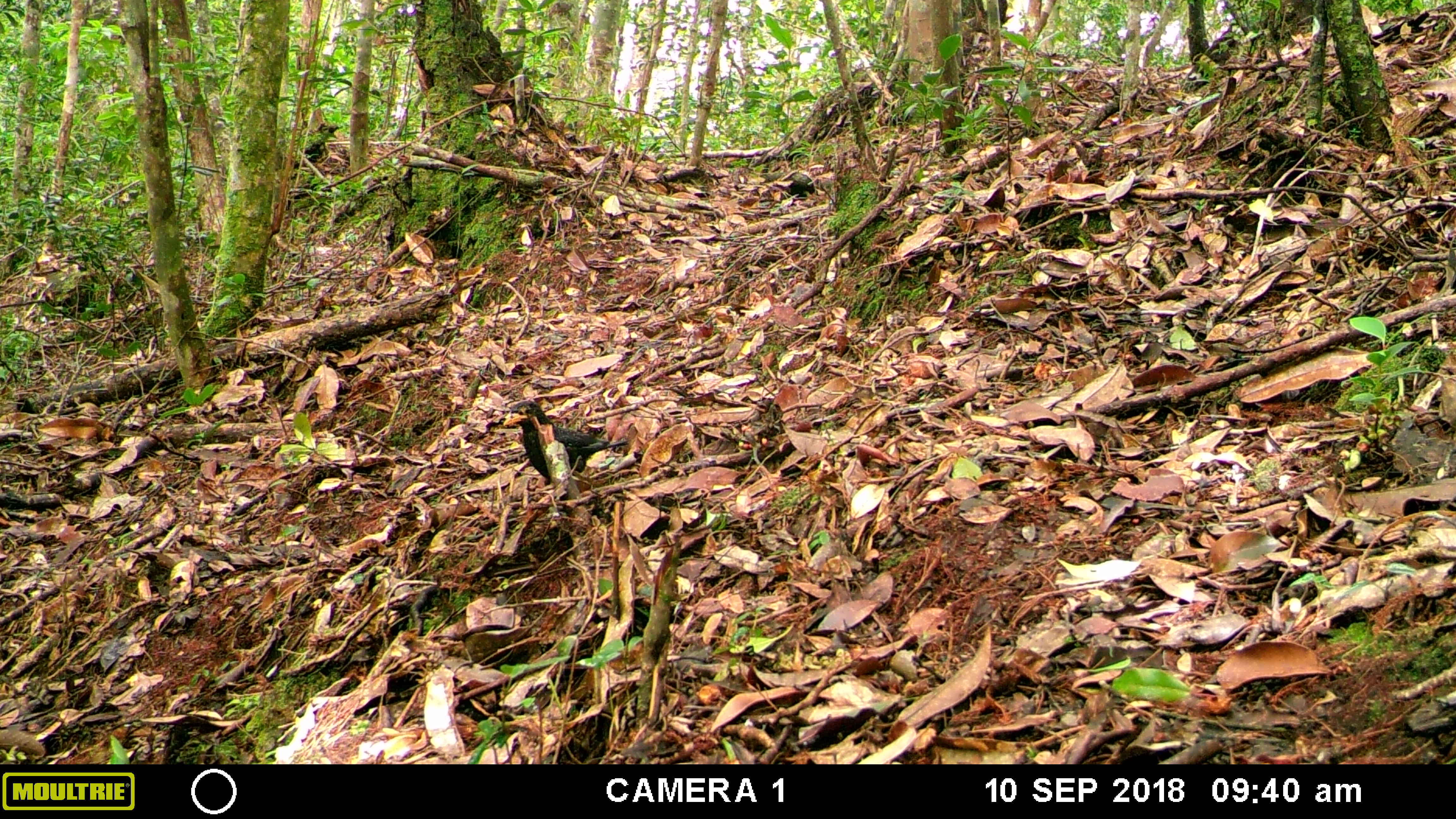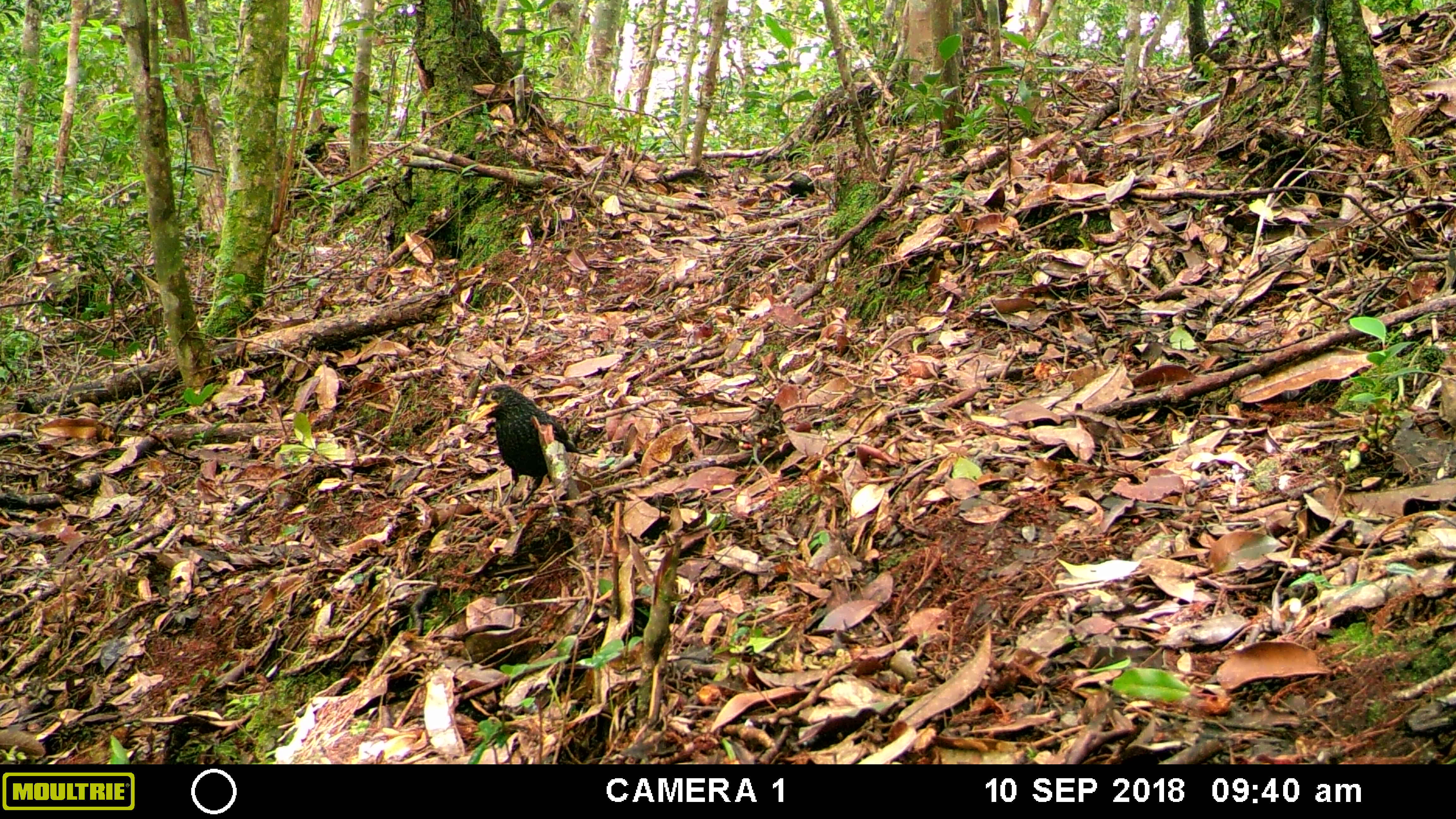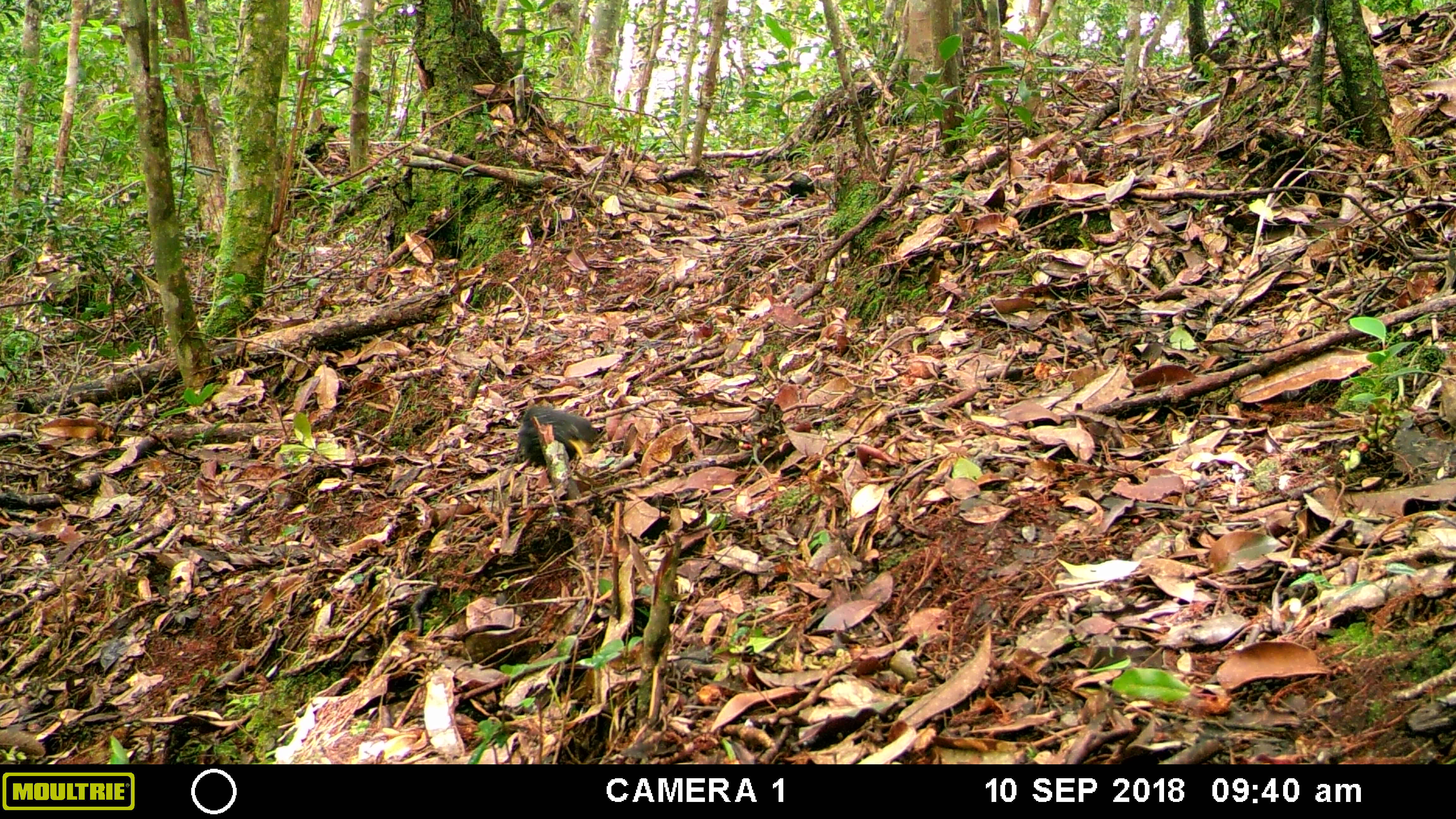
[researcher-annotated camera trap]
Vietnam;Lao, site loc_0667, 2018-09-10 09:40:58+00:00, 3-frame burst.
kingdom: Animalia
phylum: Chordata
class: Aves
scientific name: Aves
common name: bird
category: unidentified bird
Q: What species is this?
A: Unidentified bird (bird) (Aves).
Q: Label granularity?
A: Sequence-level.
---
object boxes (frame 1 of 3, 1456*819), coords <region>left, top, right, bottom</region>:
unidentified bird: <region>502, 399, 629, 487</region>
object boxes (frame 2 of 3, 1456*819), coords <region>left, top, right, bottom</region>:
unidentified bird: <region>468, 384, 599, 514</region>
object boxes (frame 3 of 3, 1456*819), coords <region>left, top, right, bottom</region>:
unidentified bird: <region>516, 405, 598, 491</region>